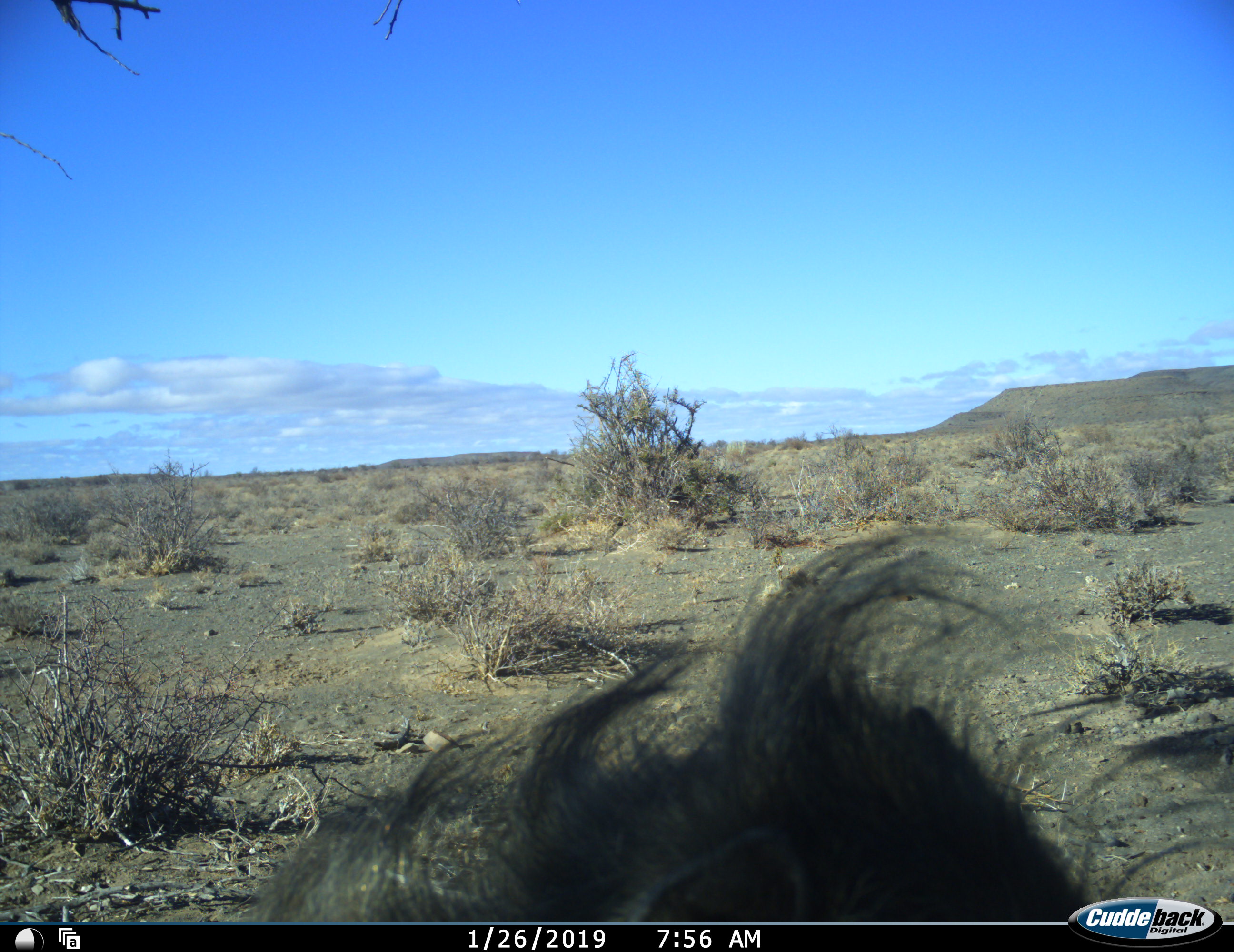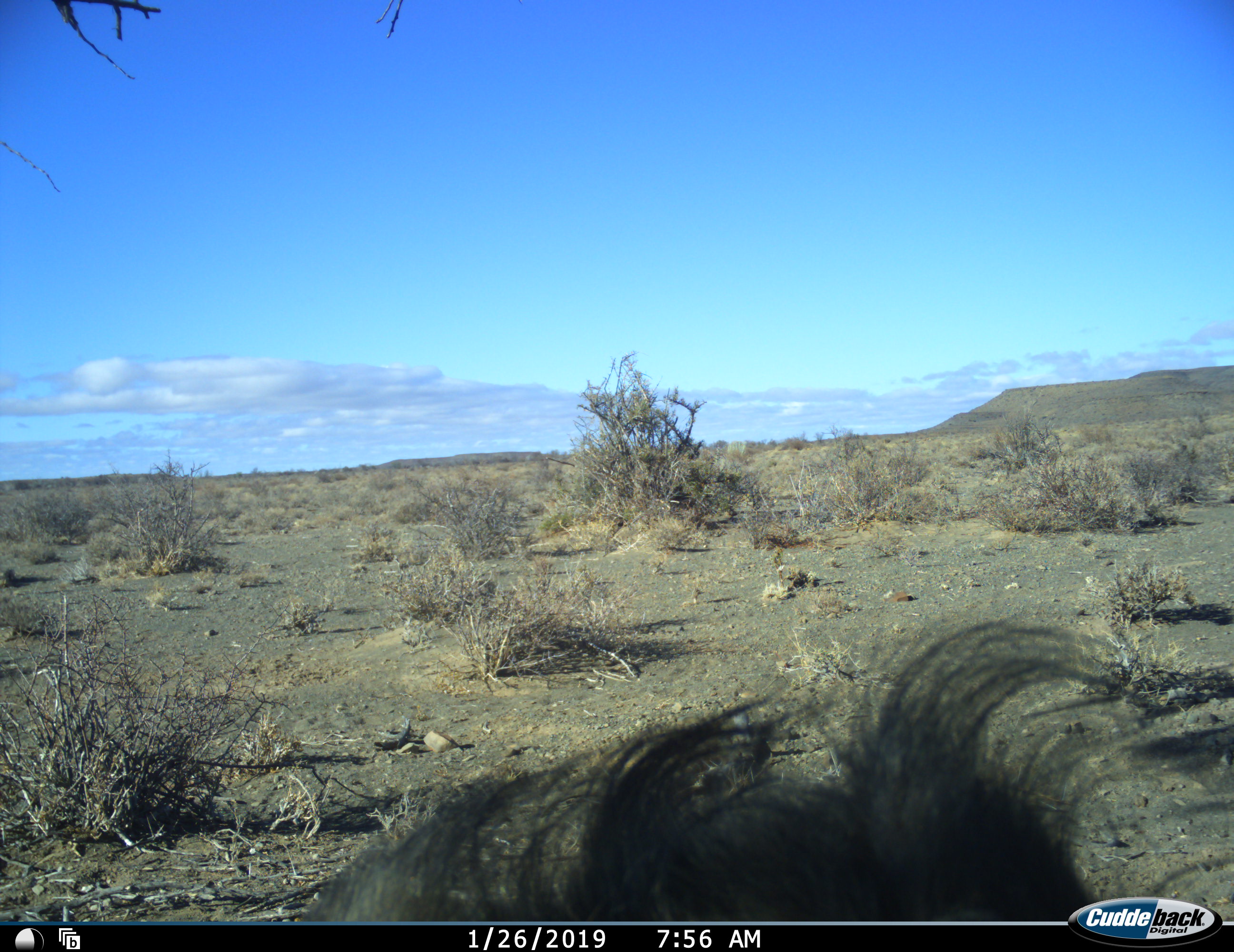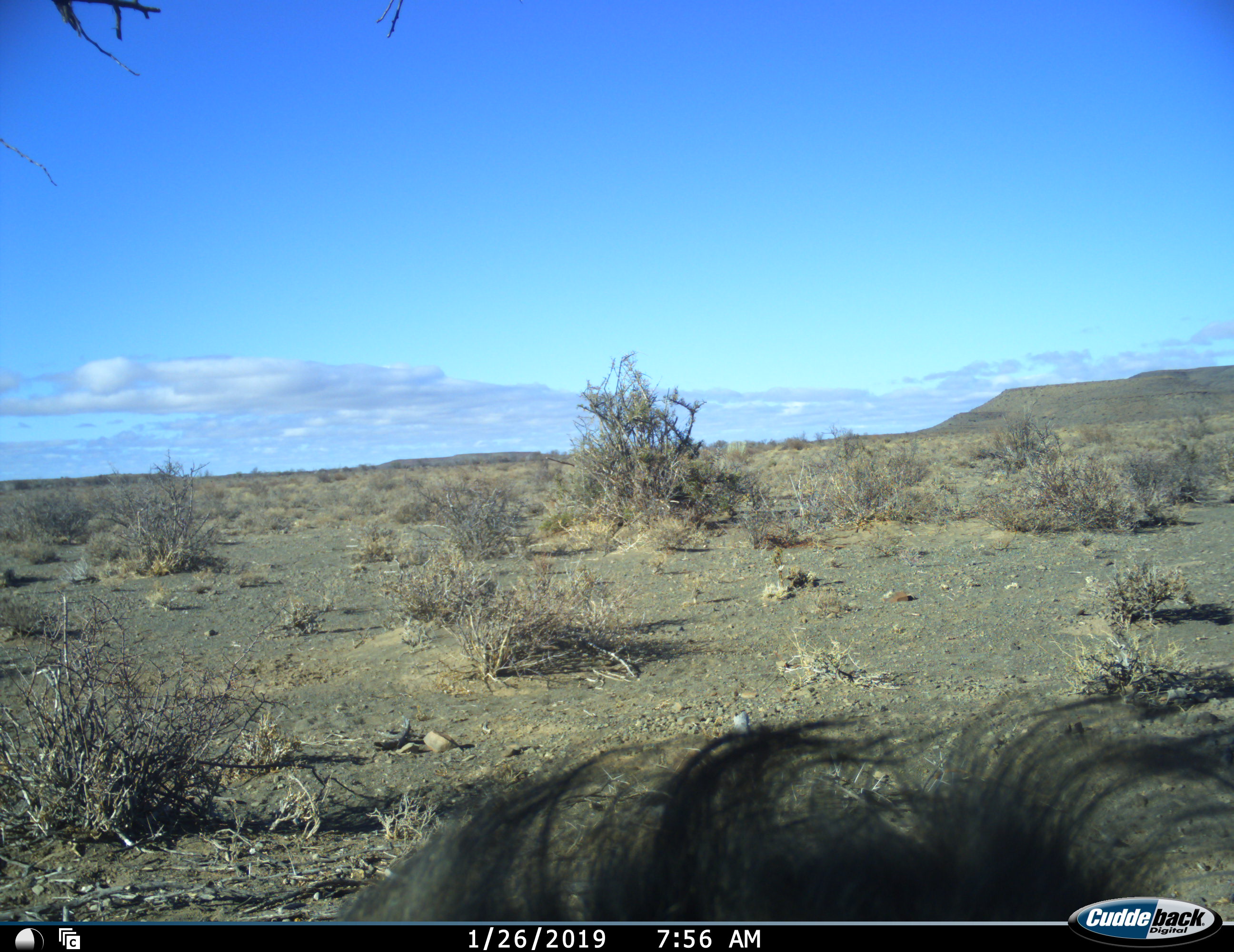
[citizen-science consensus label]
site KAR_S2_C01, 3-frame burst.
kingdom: Animalia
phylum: Chordata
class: Mammalia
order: Primates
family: Cercopithecidae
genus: Papio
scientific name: Papio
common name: baboon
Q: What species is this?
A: Baboon (Papio).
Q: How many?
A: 1.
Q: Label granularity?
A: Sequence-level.